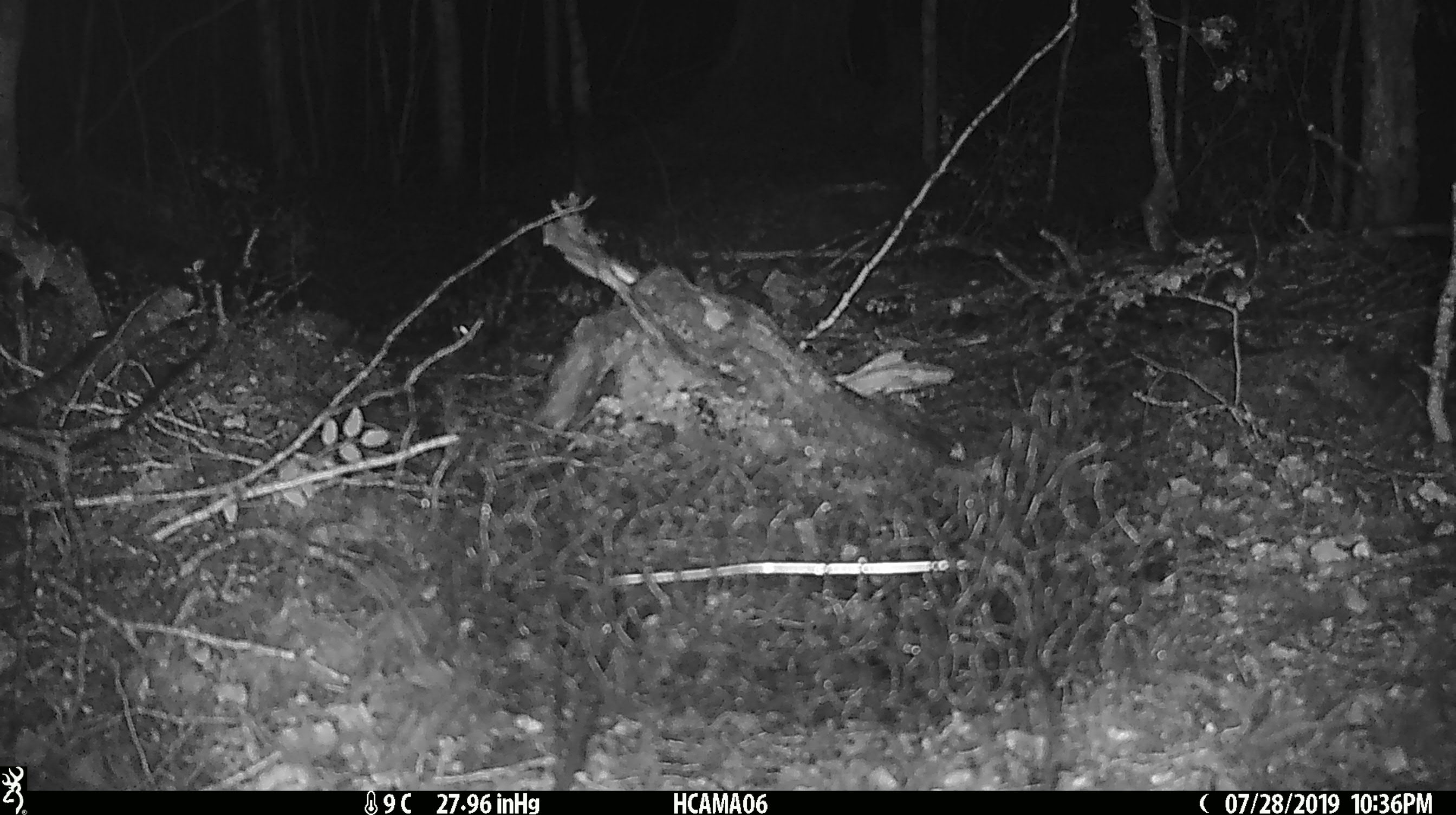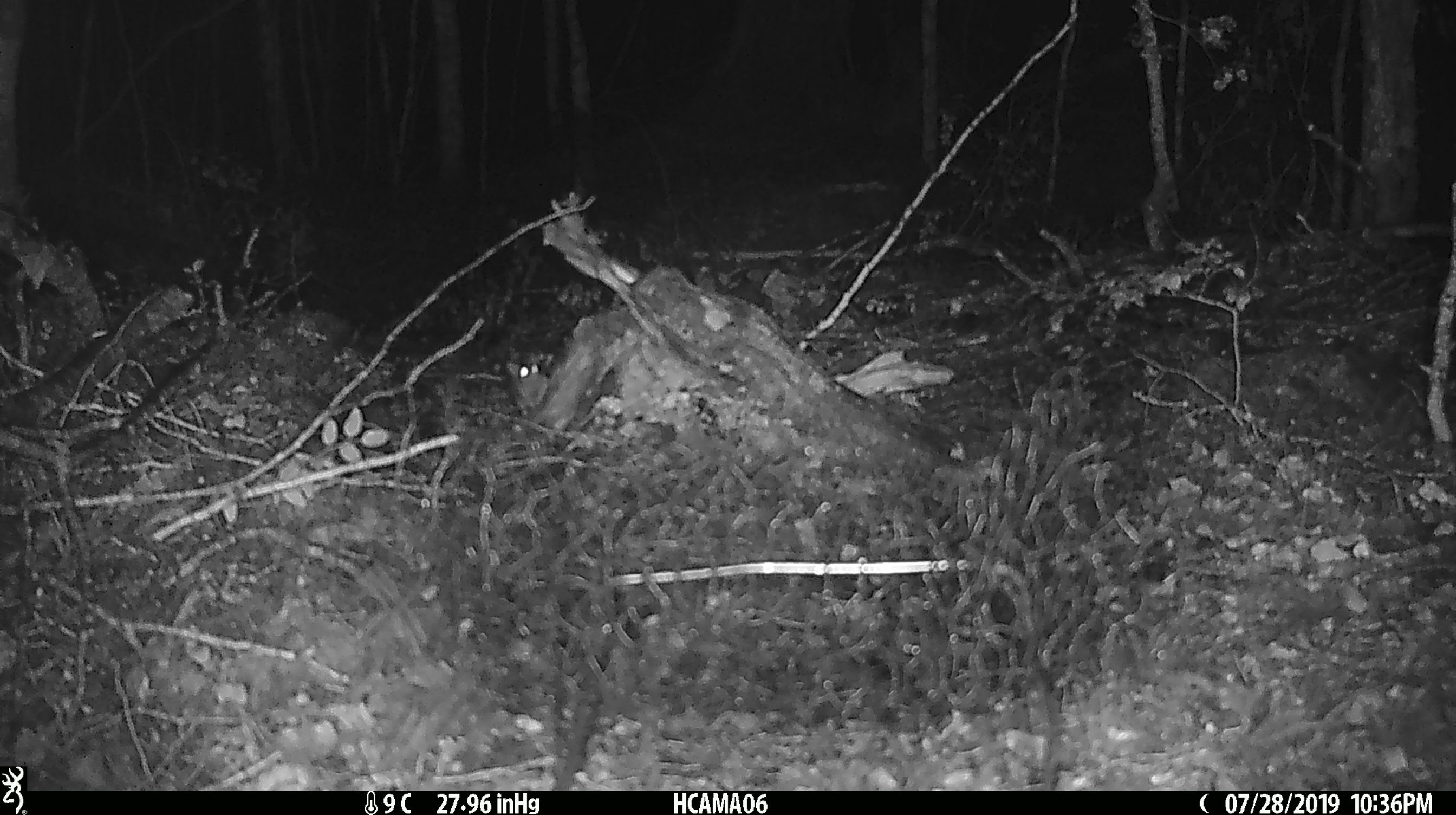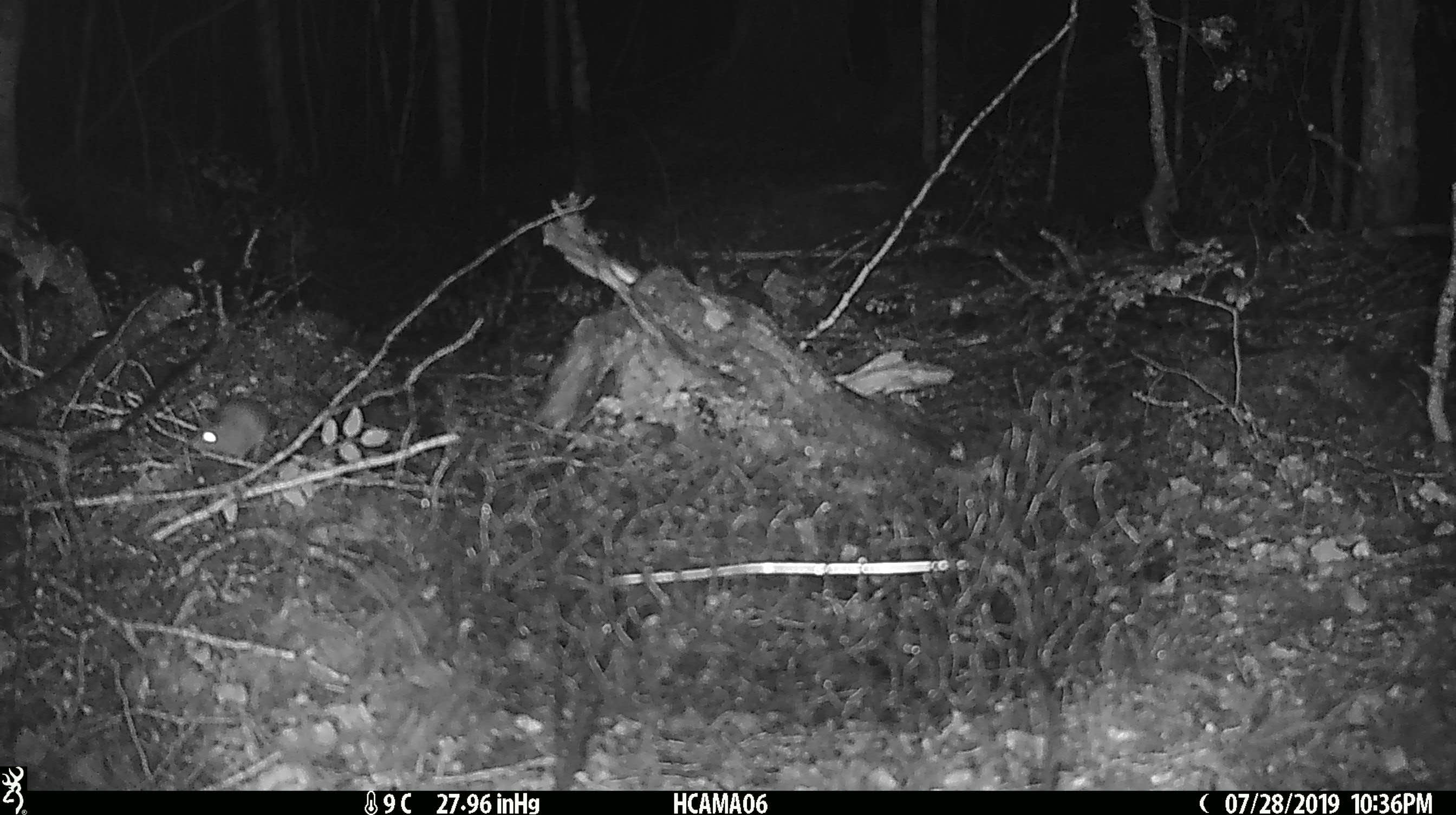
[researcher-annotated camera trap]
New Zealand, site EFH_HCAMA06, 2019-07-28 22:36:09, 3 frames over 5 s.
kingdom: Animalia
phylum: Chordata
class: Mammalia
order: Rodentia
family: Muridae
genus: Mus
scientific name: Mus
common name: mouse